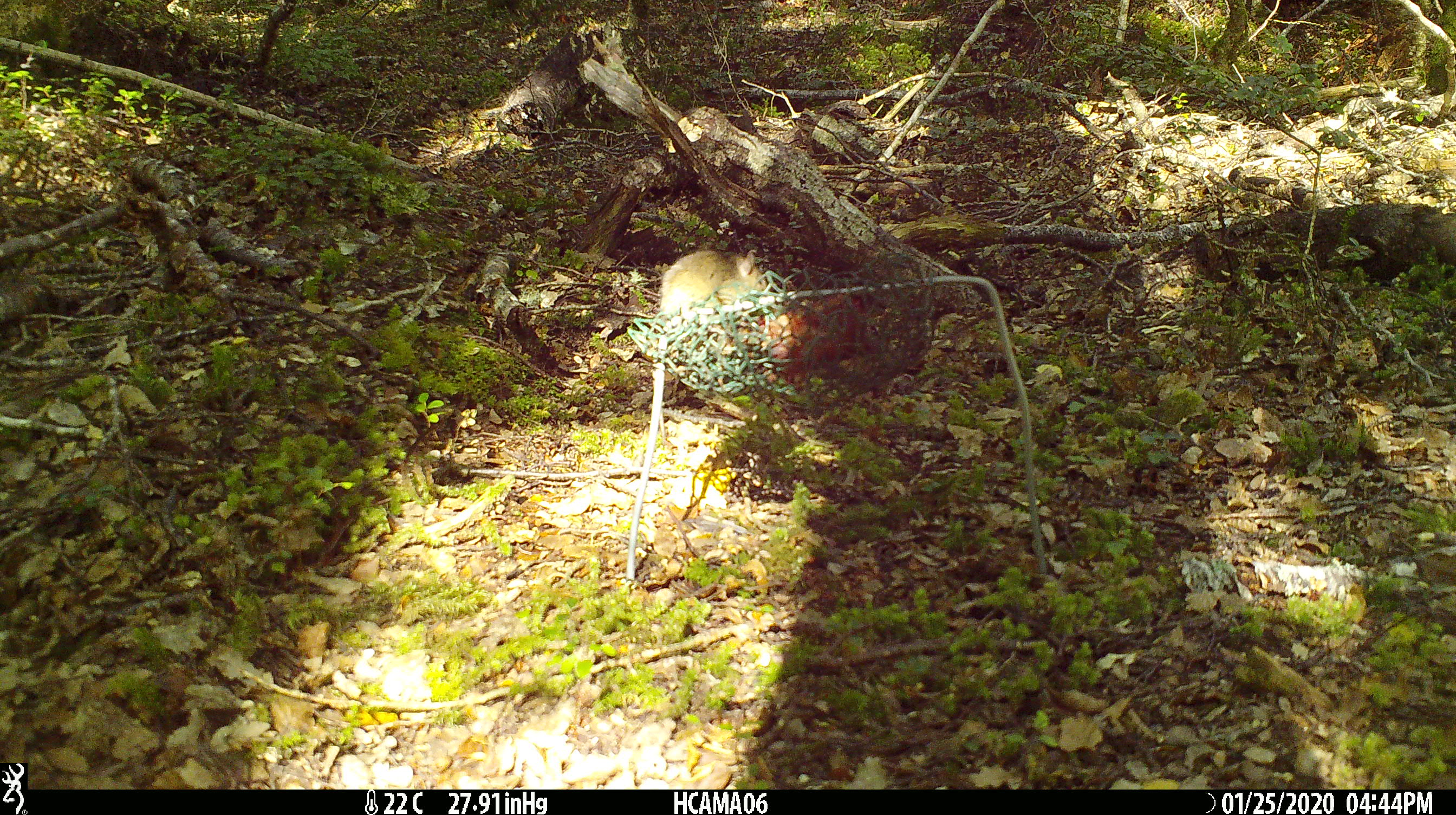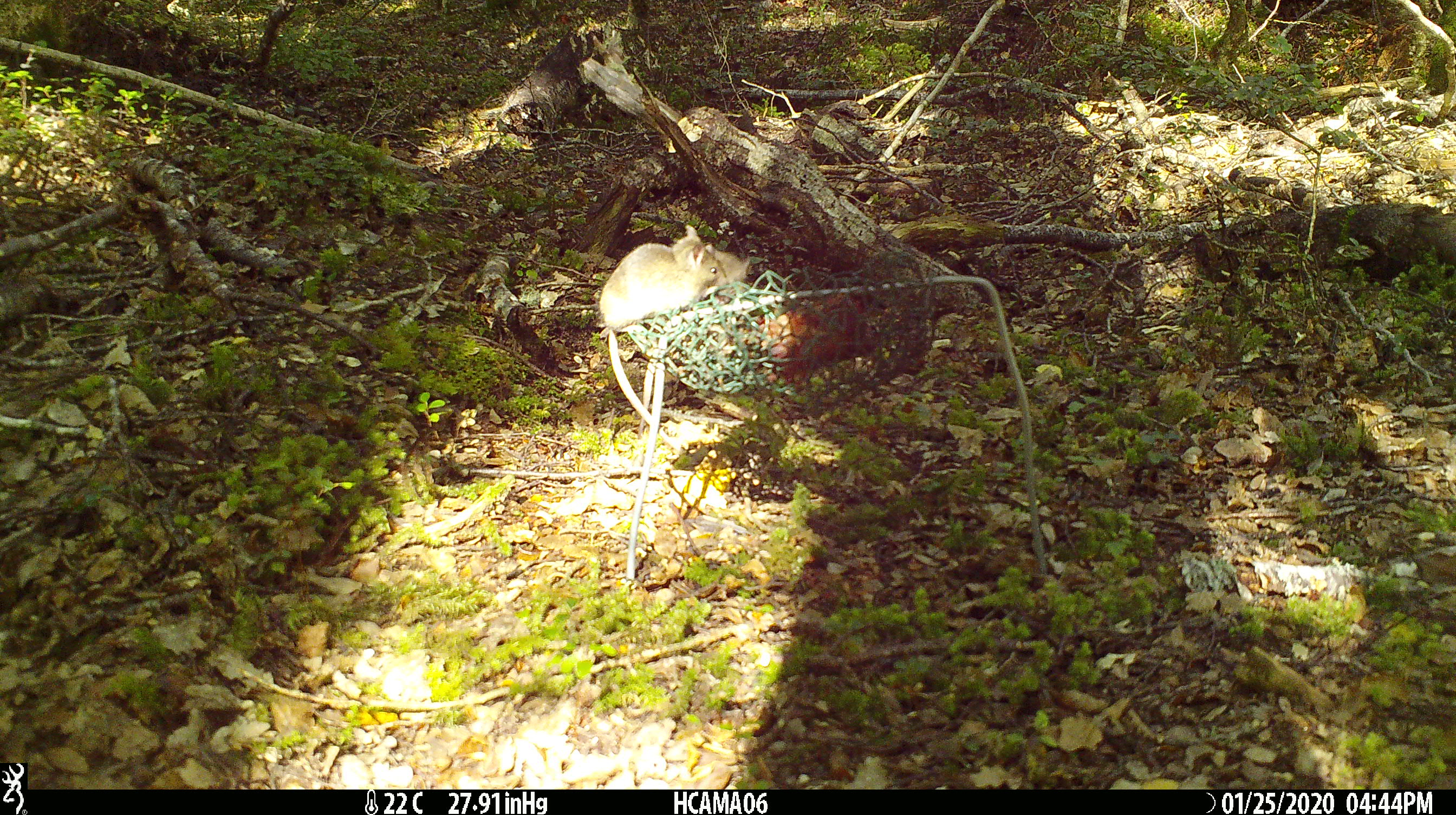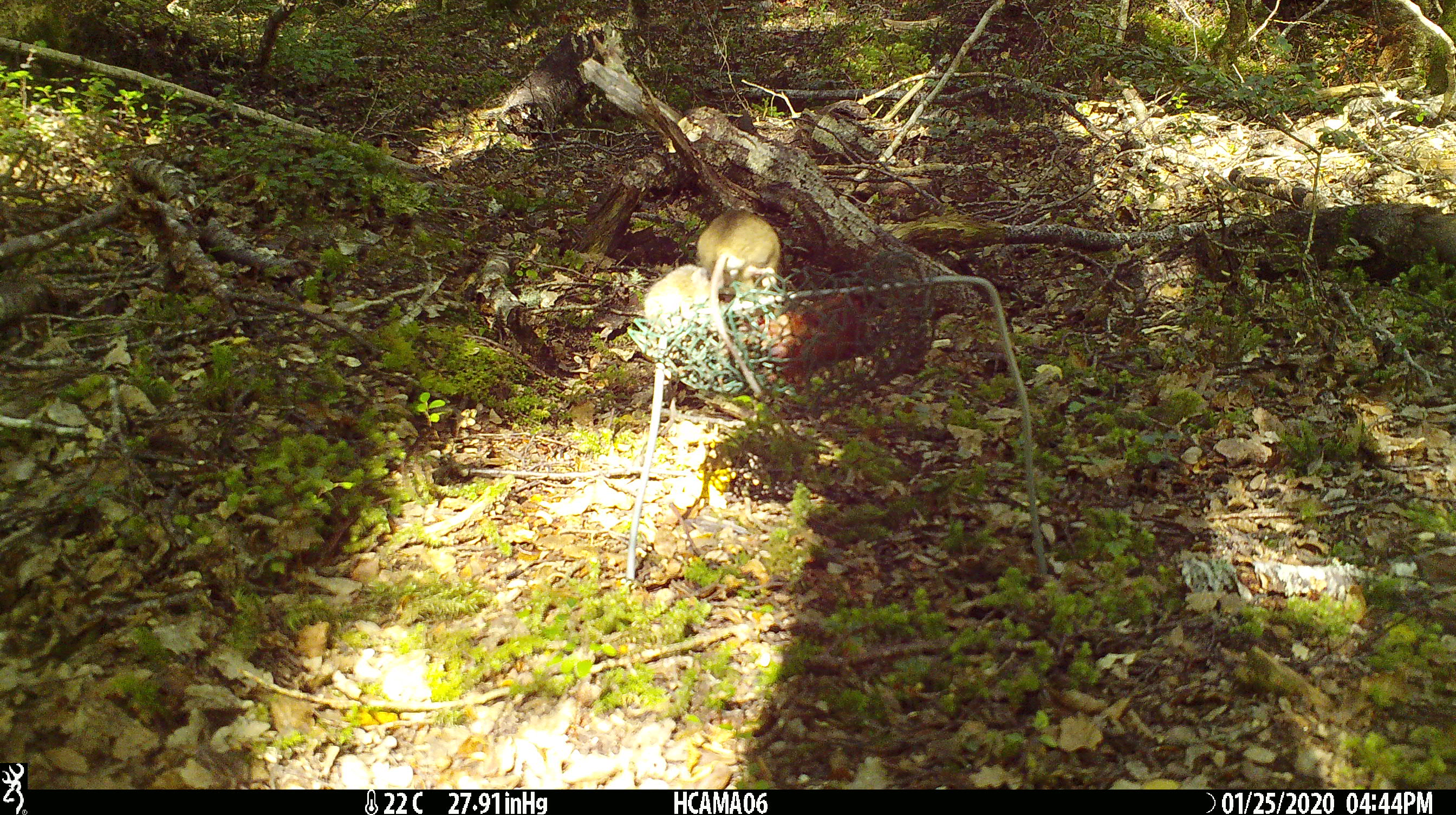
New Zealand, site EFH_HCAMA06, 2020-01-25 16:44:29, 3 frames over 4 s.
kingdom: Animalia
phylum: Chordata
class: Mammalia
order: Rodentia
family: Muridae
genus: Mus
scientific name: Mus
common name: mouse